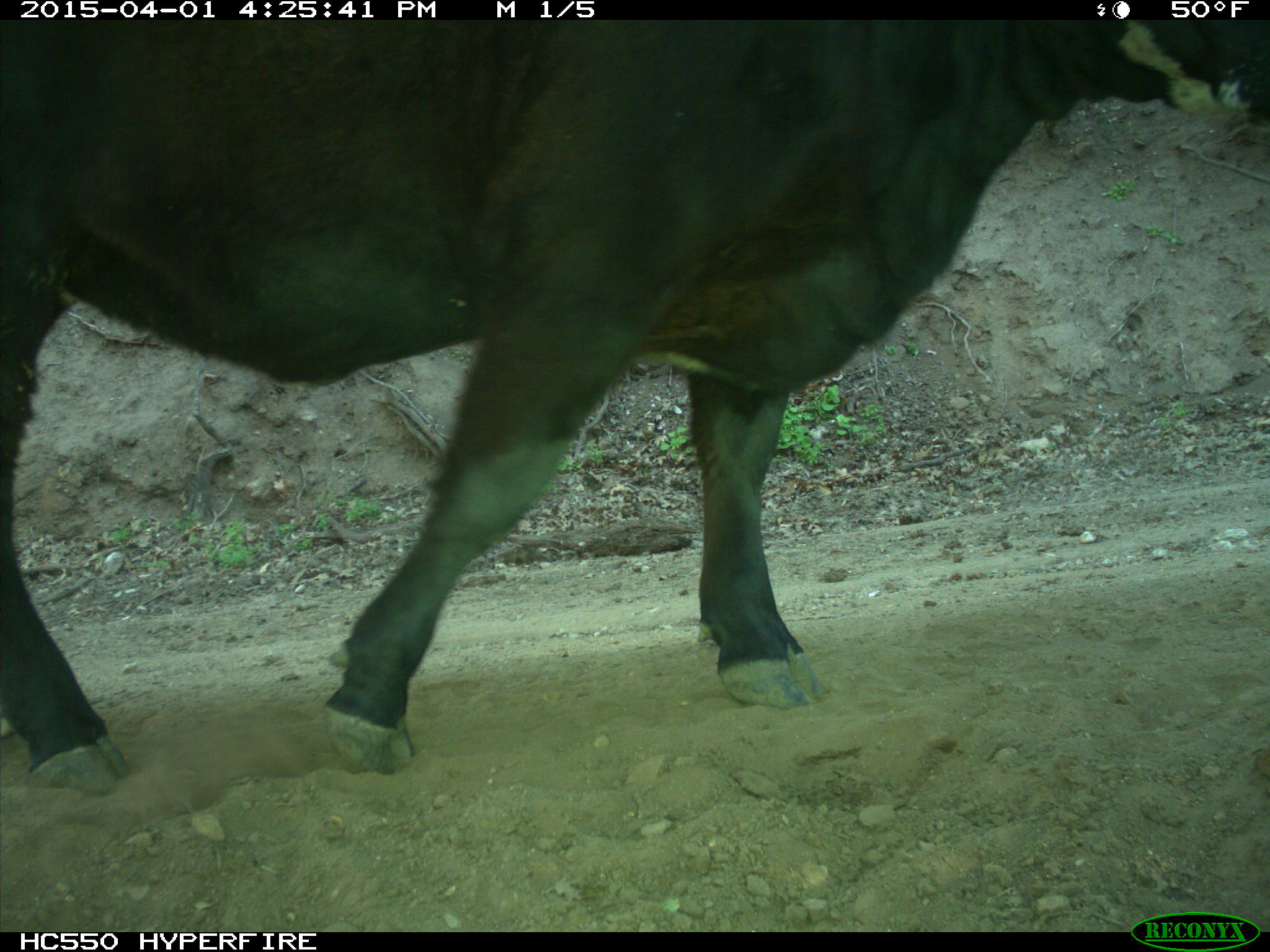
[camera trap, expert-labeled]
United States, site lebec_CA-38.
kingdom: Animalia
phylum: Chordata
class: Mammalia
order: Artiodactyla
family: Bovidae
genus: Bos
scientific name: Bos taurus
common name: domestic cow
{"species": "Bos taurus (domestic cow)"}